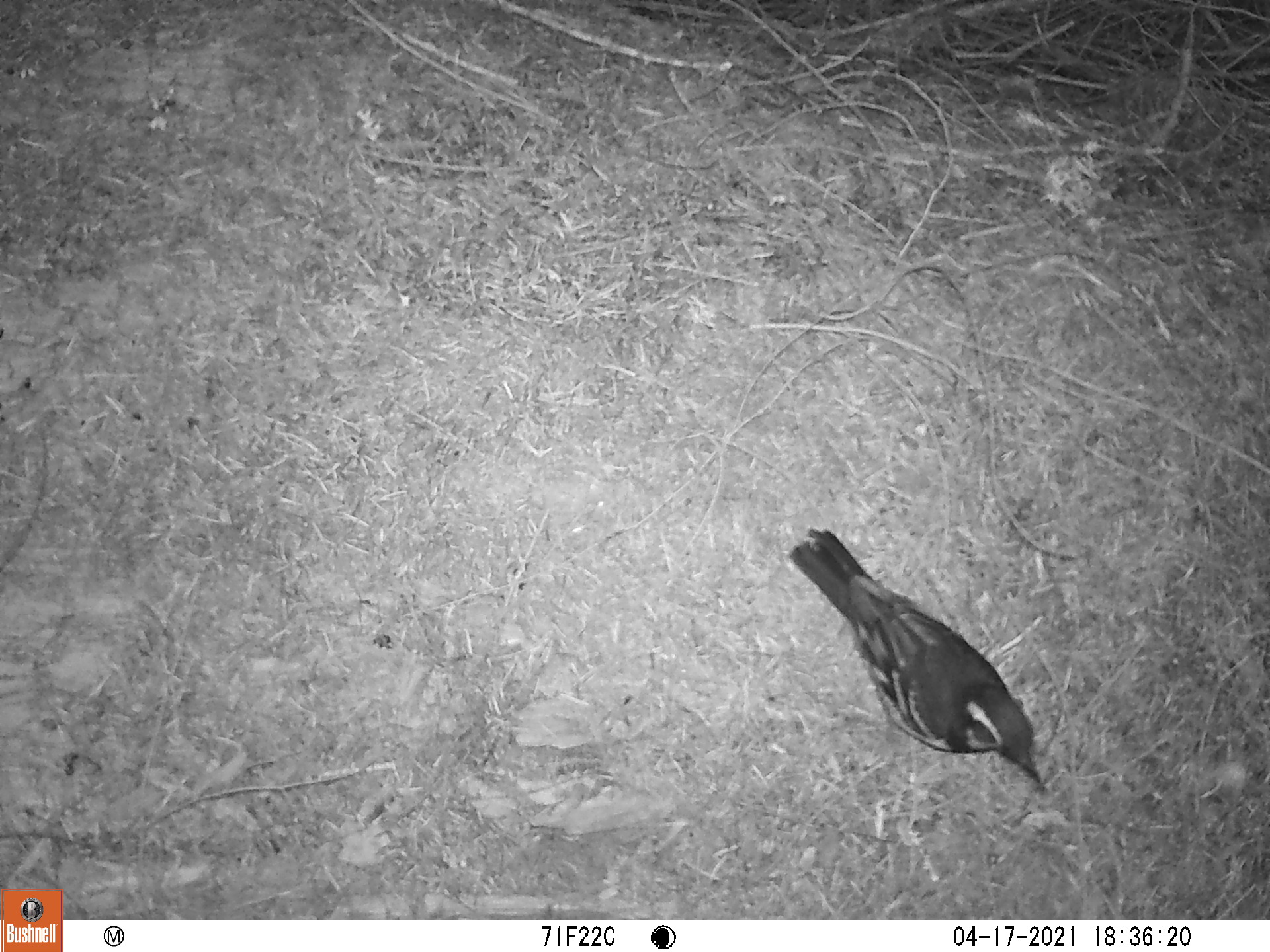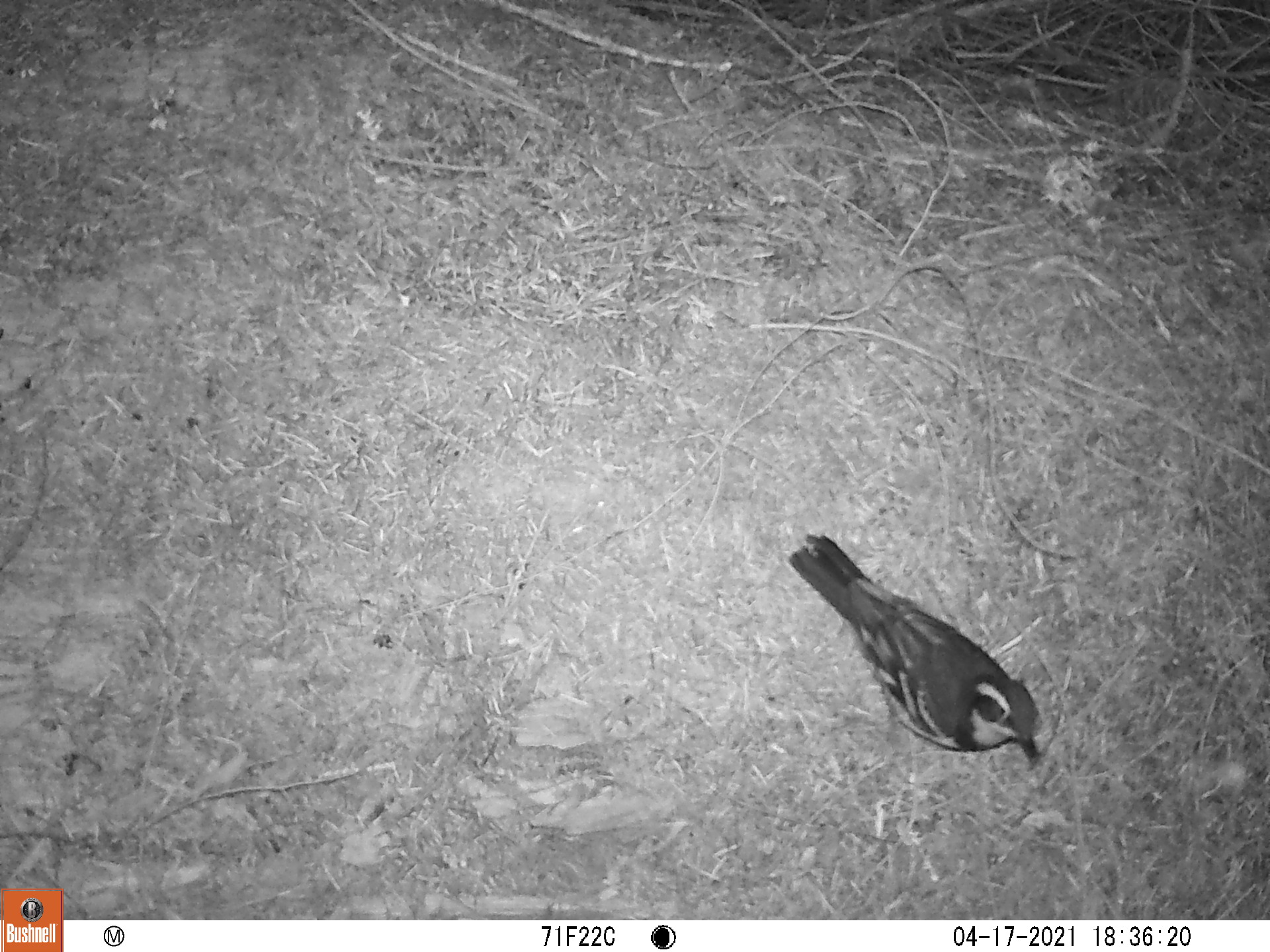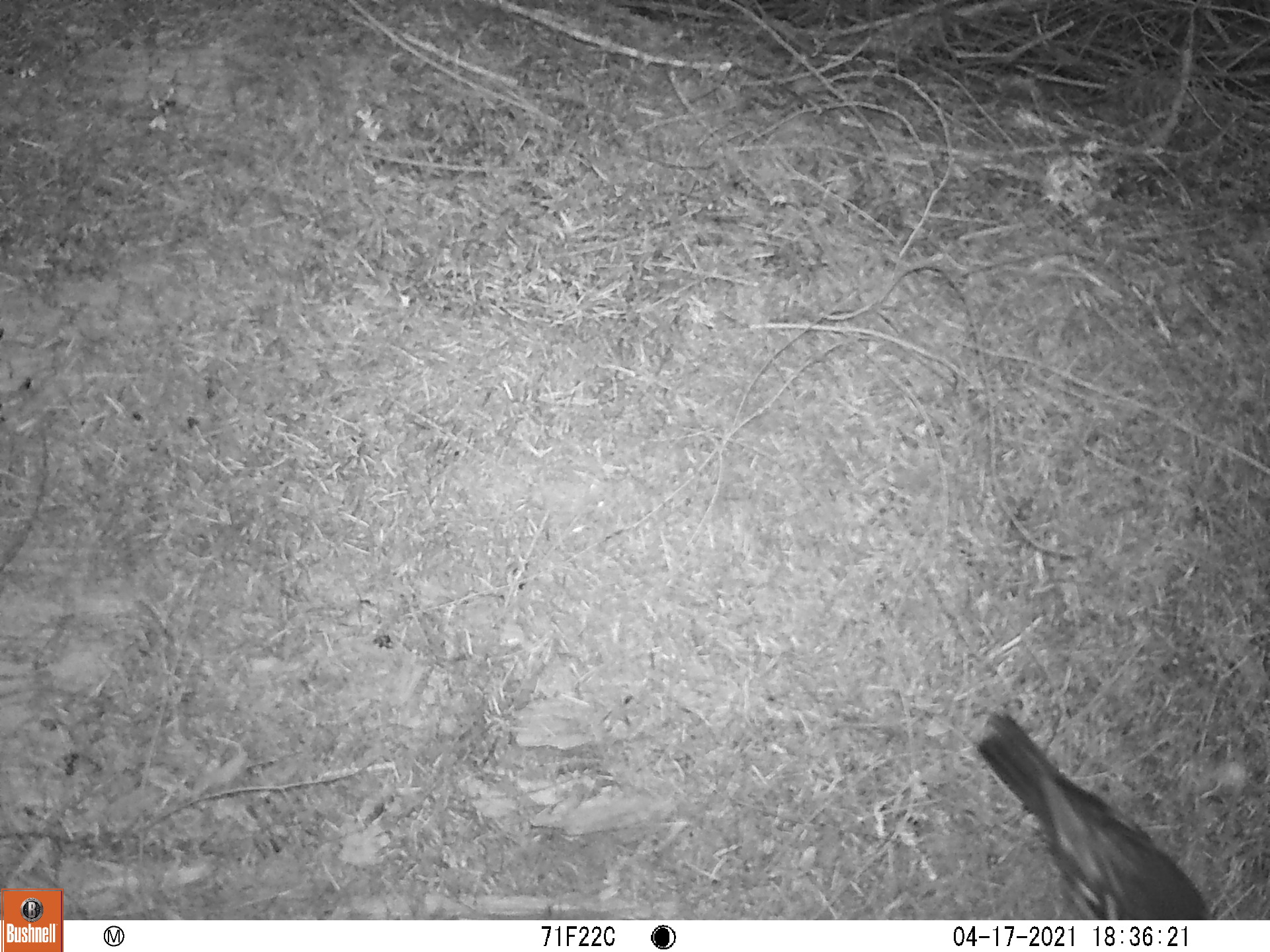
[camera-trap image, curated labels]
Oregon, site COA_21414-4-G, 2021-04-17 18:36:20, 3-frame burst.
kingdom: Animalia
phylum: Chordata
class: Aves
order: Passeriformes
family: Turdidae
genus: Ixoreus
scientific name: Ixoreus naevius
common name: varied thrush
Varied thrush (Ixoreus naevius).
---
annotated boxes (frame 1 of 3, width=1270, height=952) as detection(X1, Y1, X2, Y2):
varied thrush: detection(771, 497, 1065, 834)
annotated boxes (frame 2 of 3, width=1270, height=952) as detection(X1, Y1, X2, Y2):
varied thrush: detection(776, 510, 1073, 780)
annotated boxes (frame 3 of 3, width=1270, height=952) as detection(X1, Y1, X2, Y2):
varied thrush: detection(960, 685, 1226, 918)